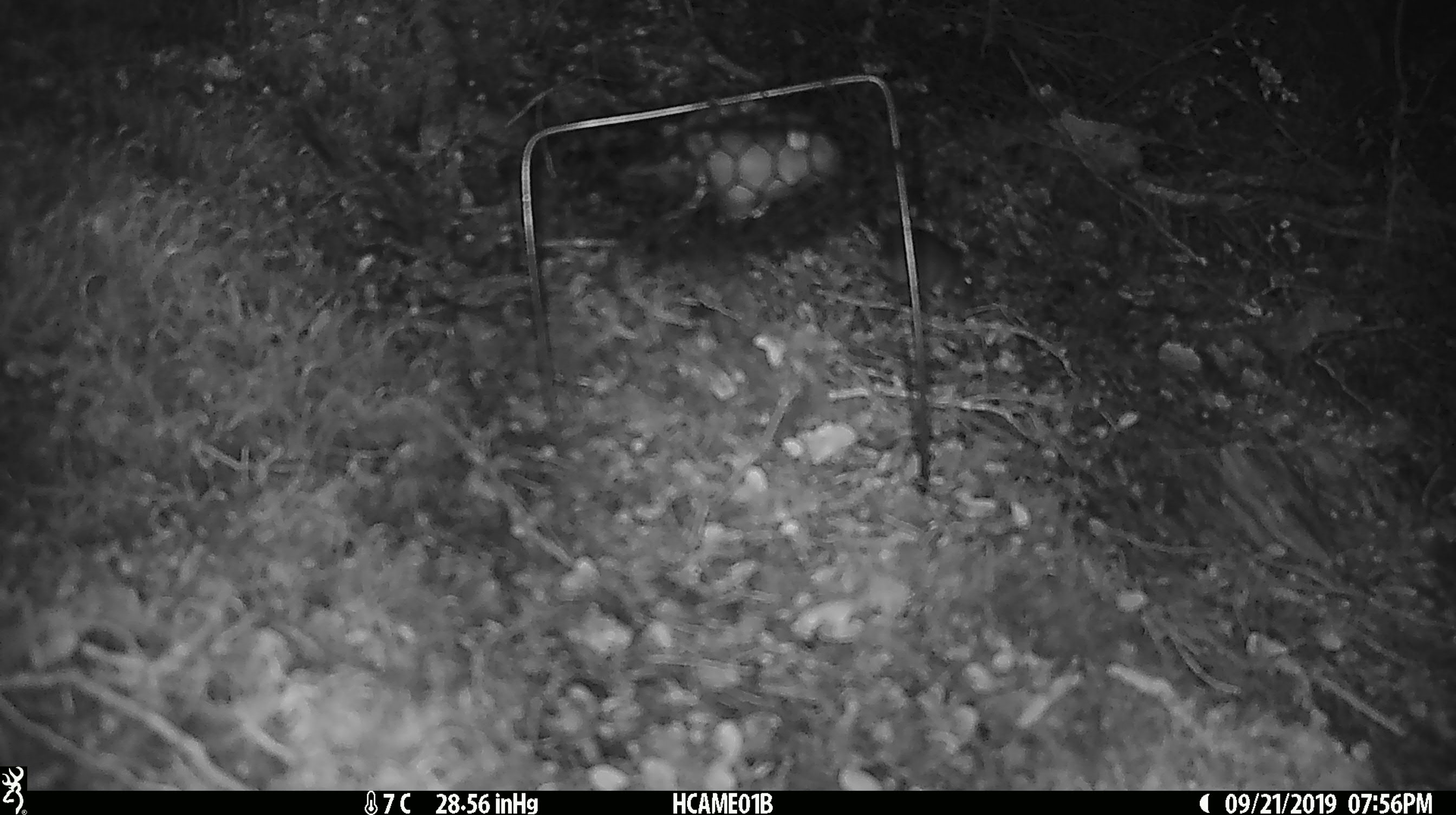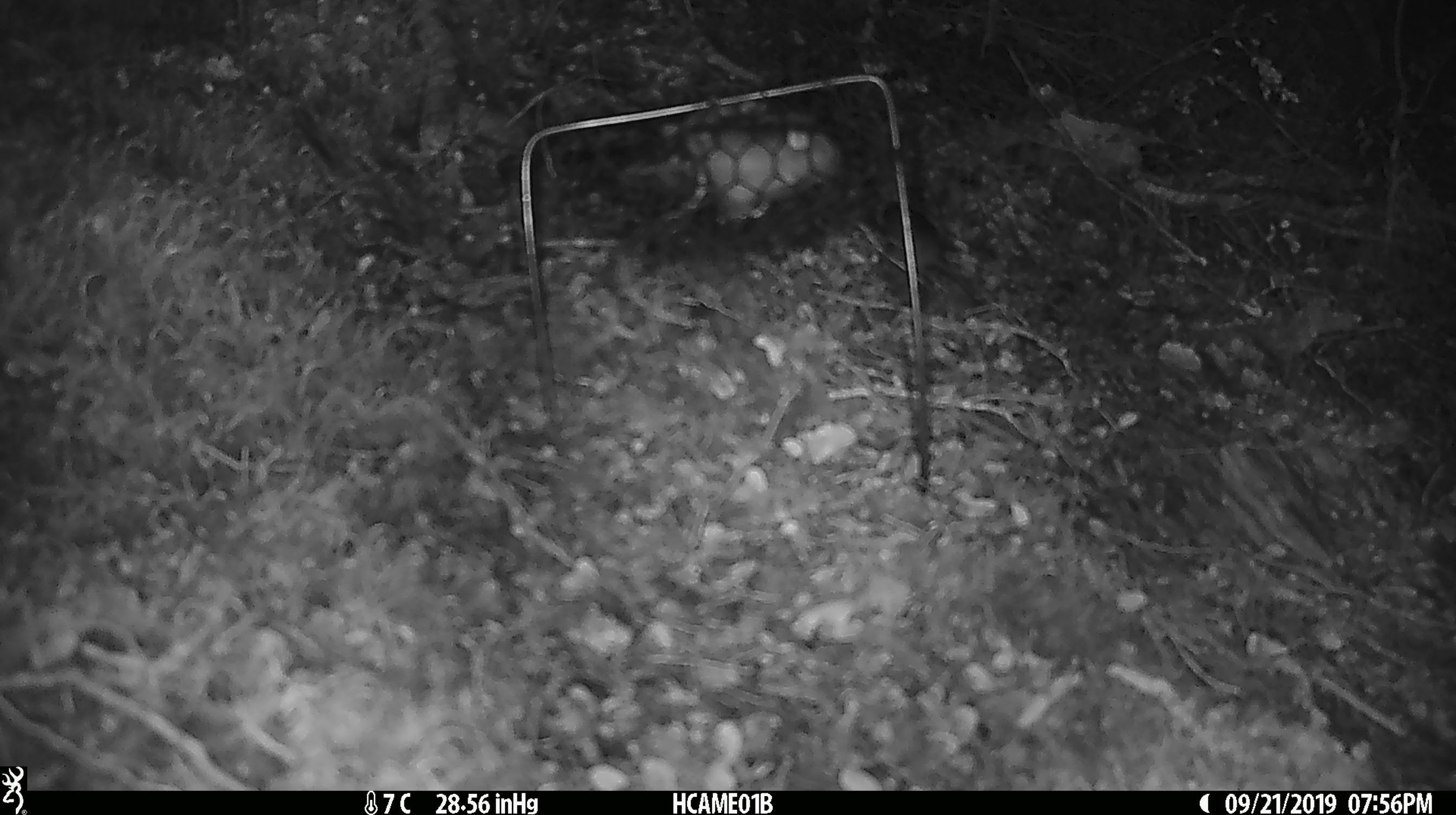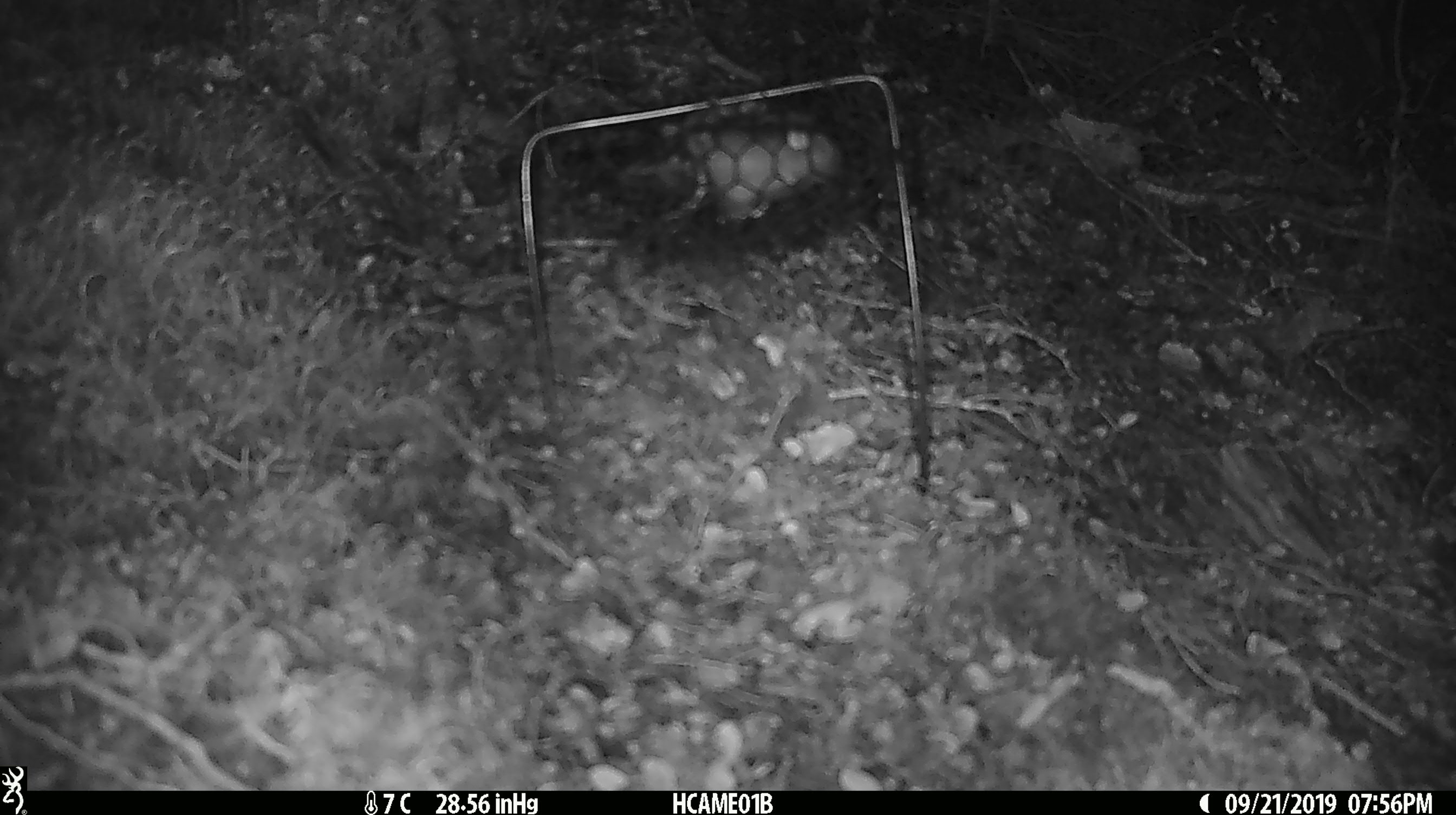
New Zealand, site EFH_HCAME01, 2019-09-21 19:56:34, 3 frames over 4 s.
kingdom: Animalia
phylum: Chordata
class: Mammalia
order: Rodentia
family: Muridae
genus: Mus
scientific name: Mus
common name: mouse